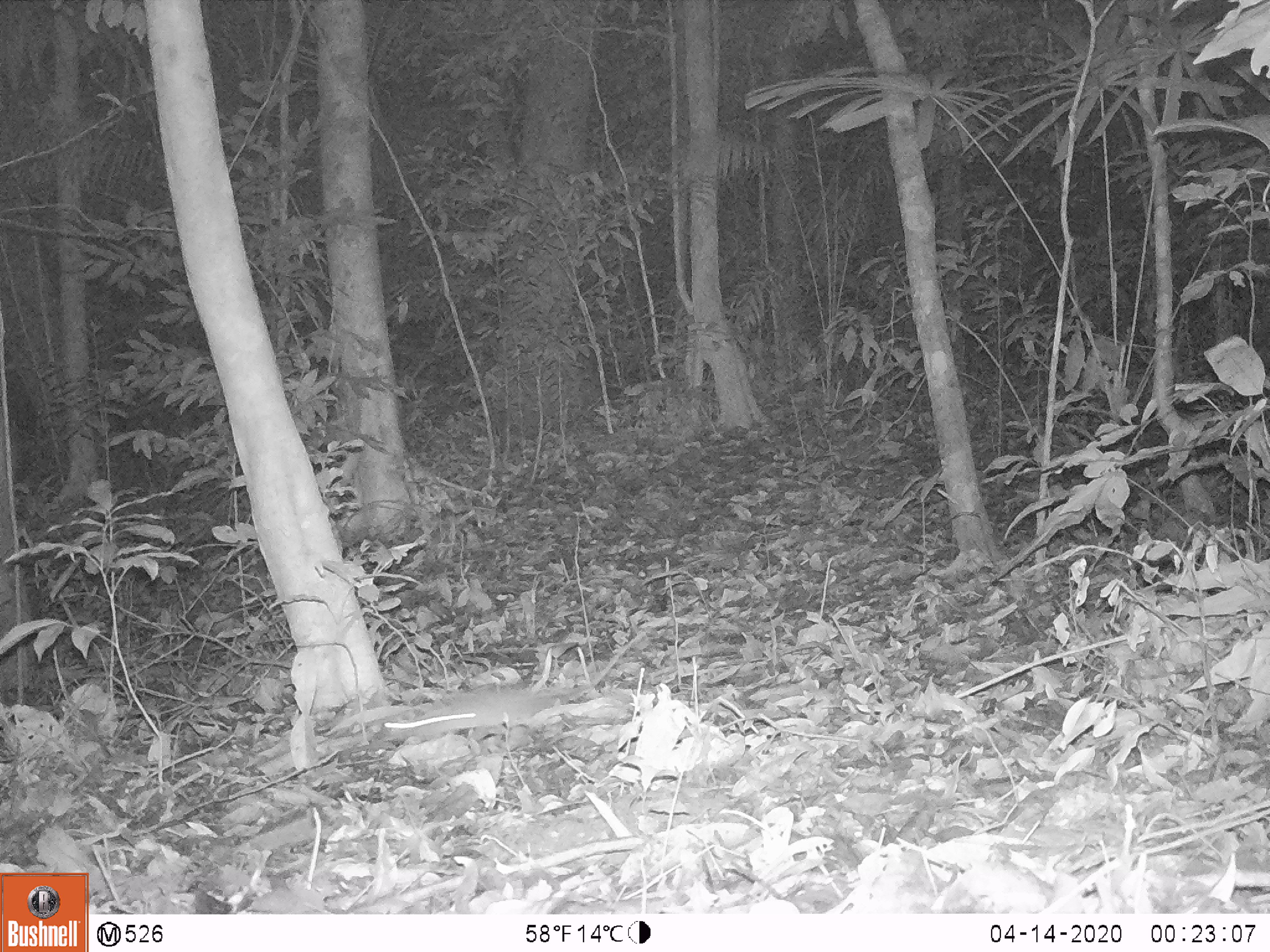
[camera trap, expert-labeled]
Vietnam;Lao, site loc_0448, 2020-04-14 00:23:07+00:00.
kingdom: Animalia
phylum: Chordata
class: Mammalia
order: Rodentia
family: Muridae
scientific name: Muridae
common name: old-world mice and rats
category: unidentified murid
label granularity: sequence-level